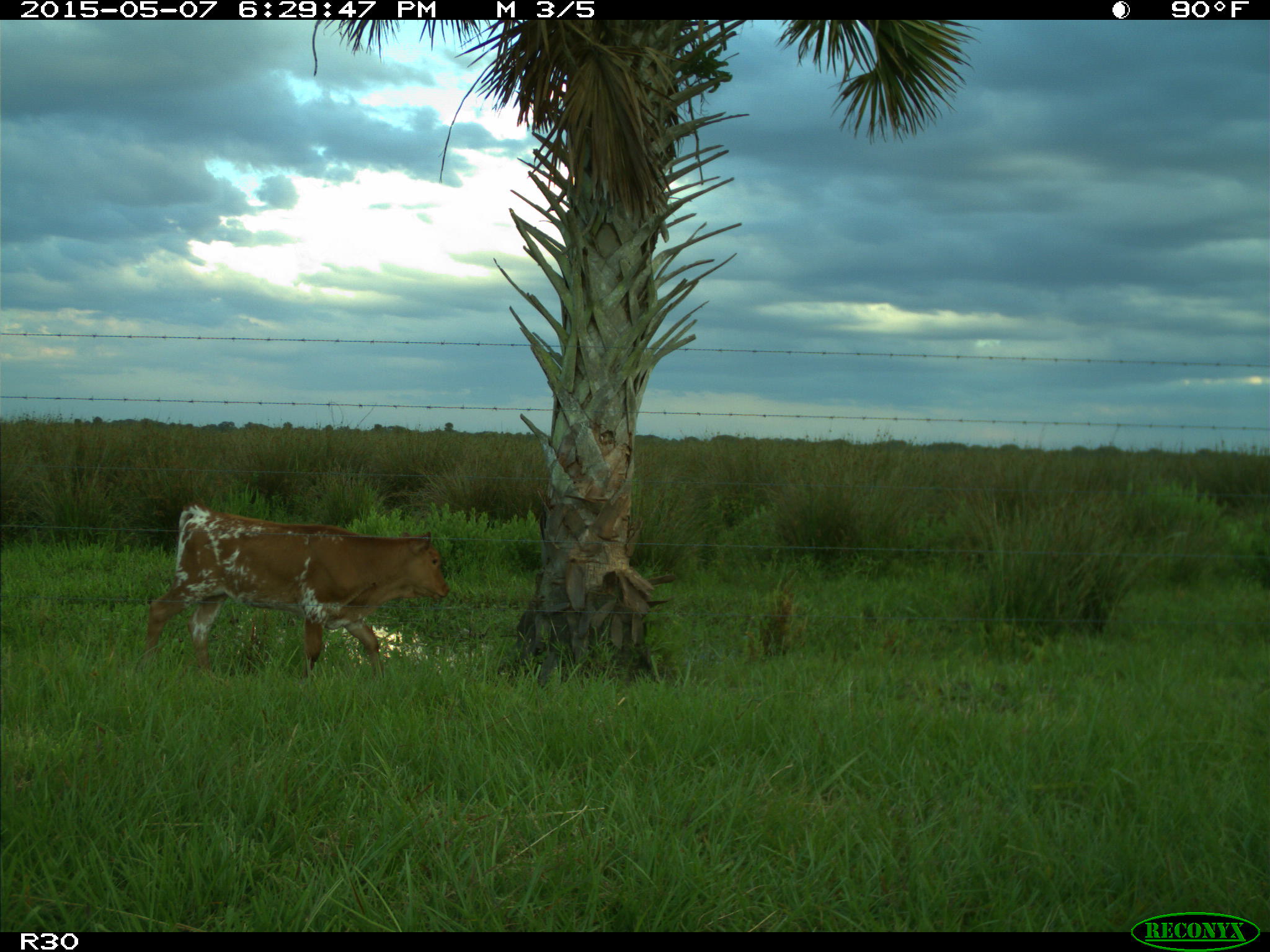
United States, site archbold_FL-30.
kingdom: Animalia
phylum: Chordata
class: Mammalia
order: Artiodactyla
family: Bovidae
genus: Bos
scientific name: Bos taurus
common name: domestic cow